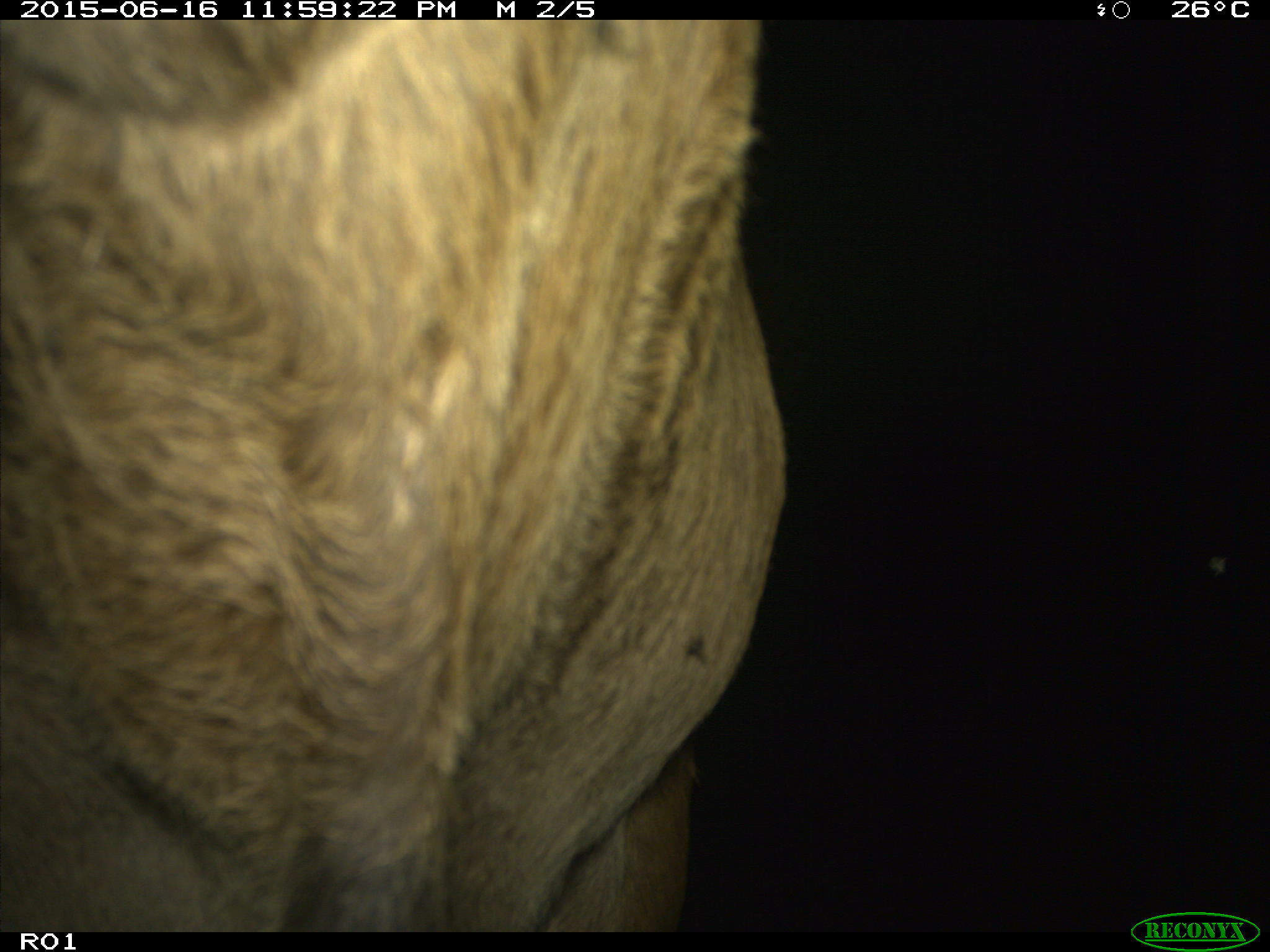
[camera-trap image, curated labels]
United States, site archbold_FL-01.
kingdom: Animalia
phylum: Chordata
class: Mammalia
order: Artiodactyla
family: Bovidae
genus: Bos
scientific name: Bos taurus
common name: domestic cow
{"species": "Bos taurus (domestic cow)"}